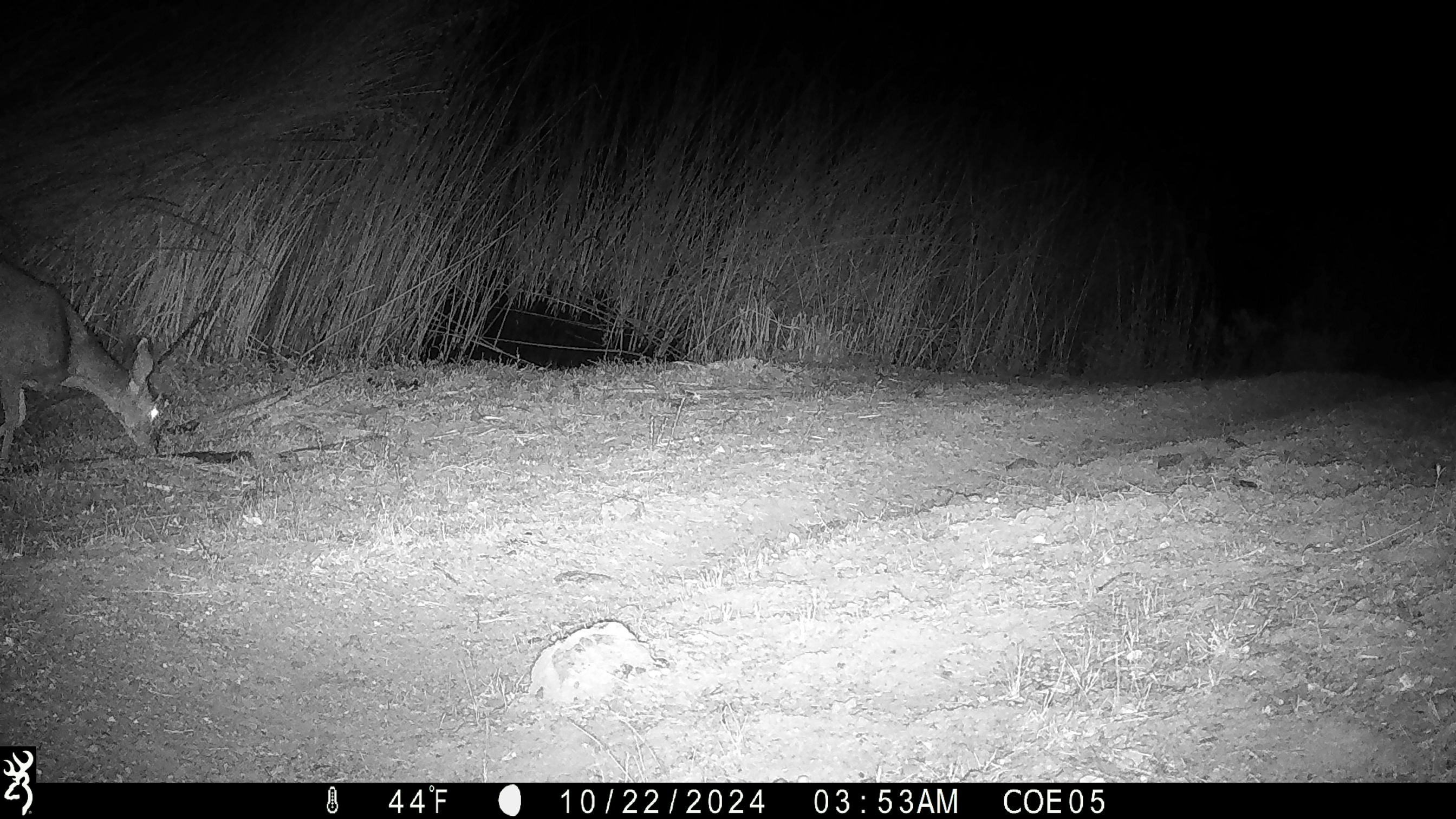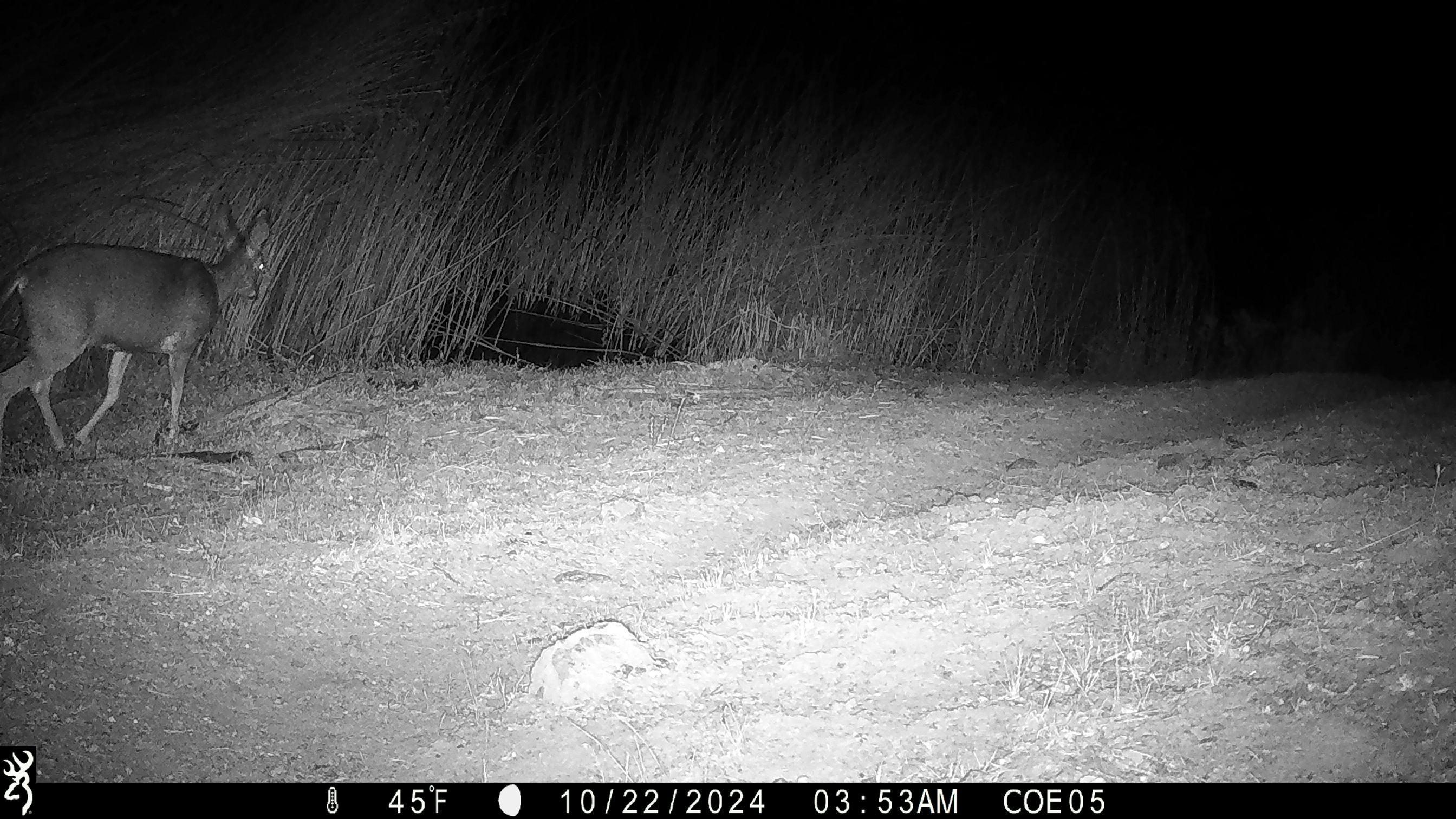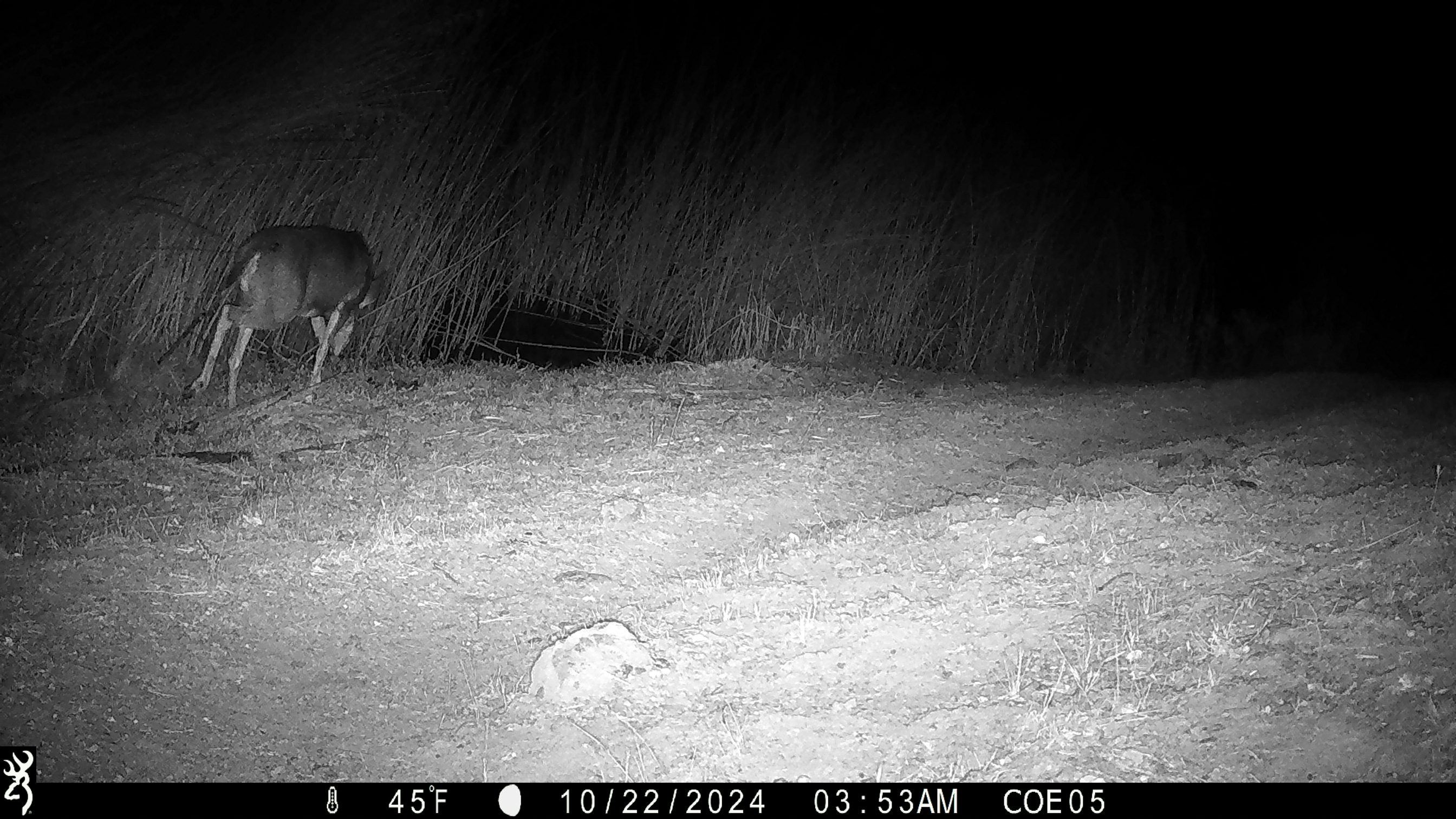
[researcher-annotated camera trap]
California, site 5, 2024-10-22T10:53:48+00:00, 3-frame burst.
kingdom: Animalia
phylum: Chordata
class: Mammalia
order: Artiodactyla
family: Cervidae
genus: Odocoileus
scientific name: Odocoileus hemionus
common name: mule deer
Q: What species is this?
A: Mule deer (Odocoileus hemionus).